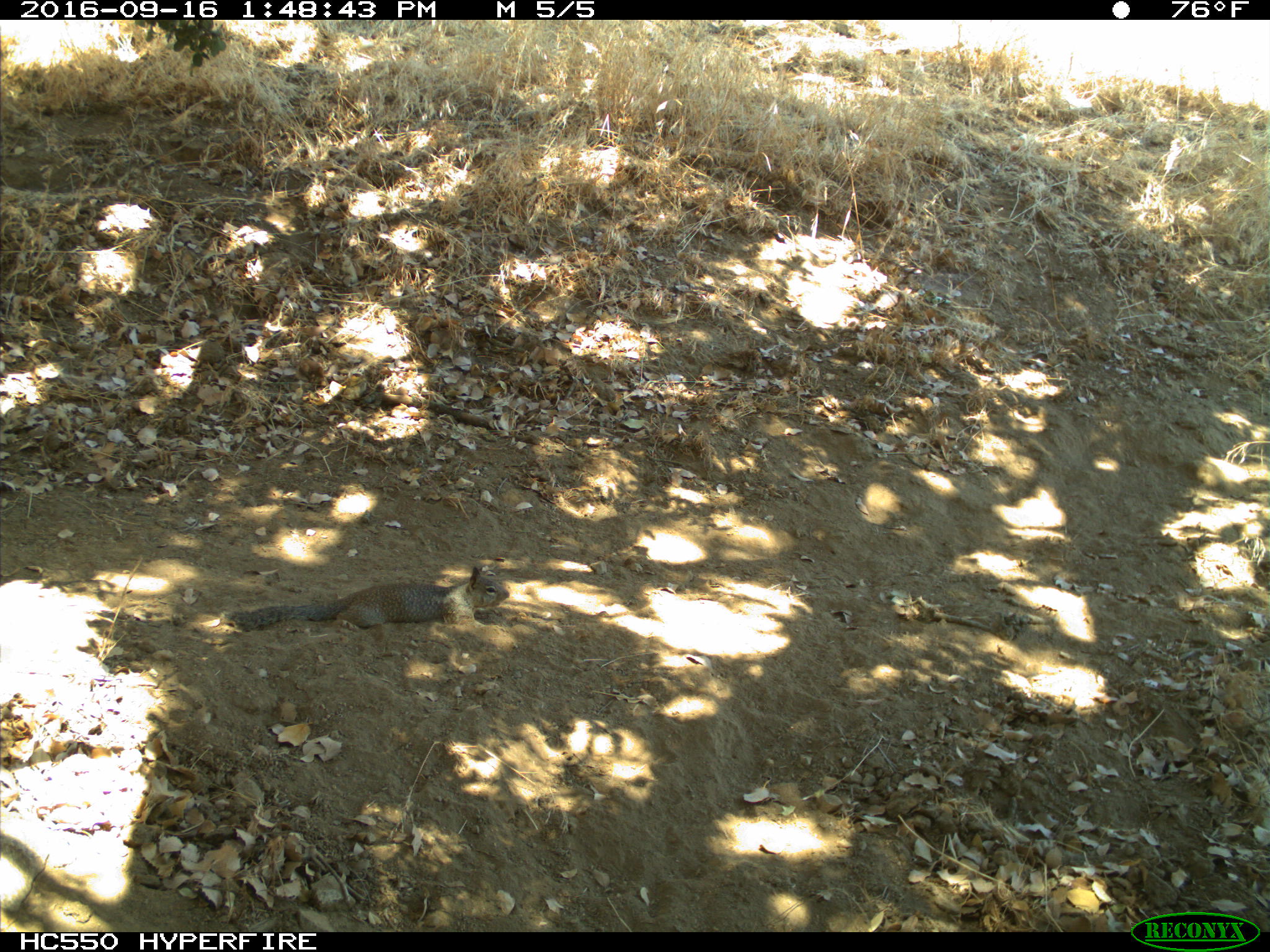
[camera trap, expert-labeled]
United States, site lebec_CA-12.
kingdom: Animalia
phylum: Chordata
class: Mammalia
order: Rodentia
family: Sciuridae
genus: Otospermophilus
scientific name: Otospermophilus beecheyi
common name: california ground squirrel